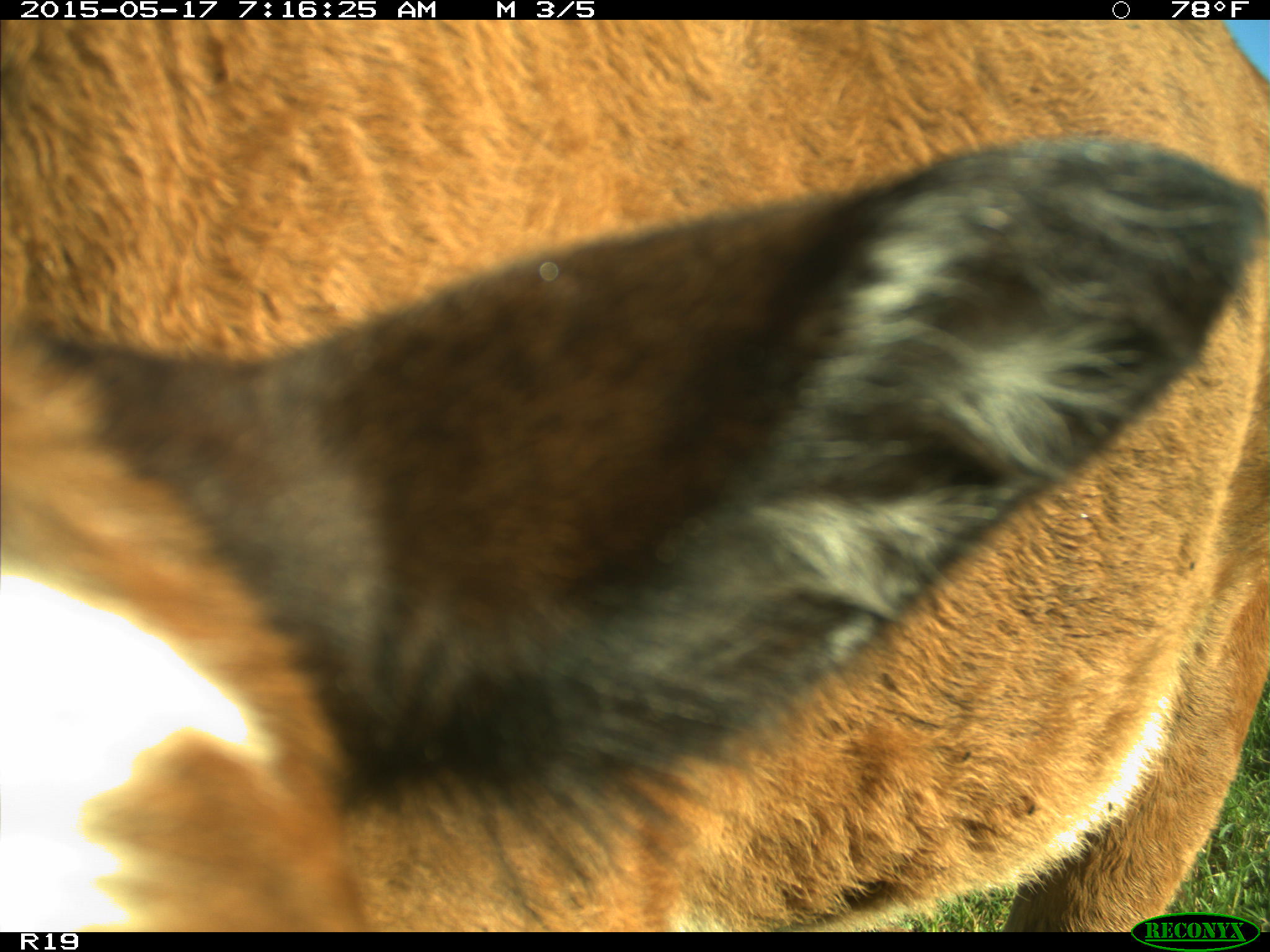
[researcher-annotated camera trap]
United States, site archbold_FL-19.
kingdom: Animalia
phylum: Chordata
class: Mammalia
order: Artiodactyla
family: Bovidae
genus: Bos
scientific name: Bos taurus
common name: domestic cow